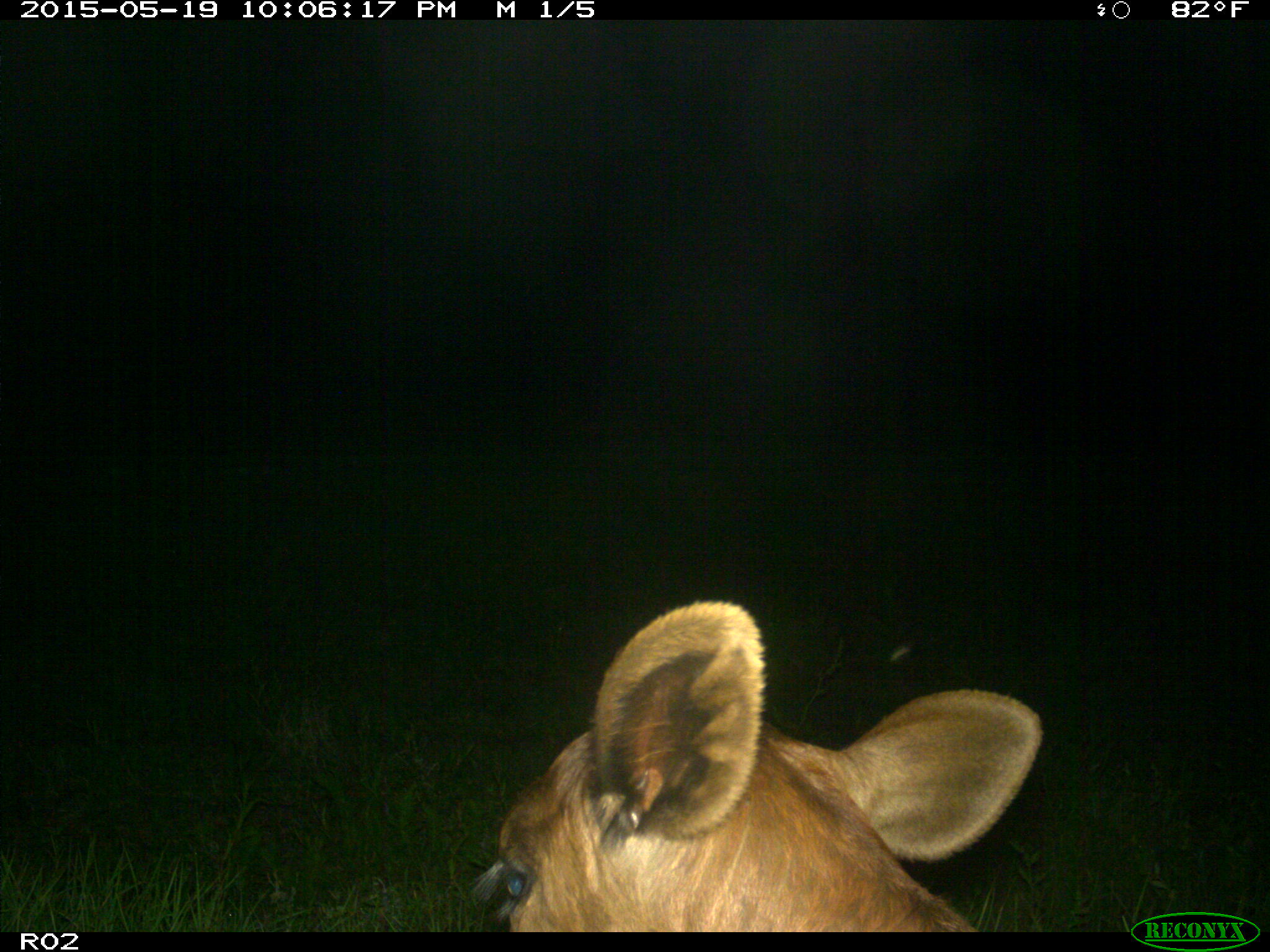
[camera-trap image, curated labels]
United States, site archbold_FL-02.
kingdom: Animalia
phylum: Chordata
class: Mammalia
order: Artiodactyla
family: Bovidae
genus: Bos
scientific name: Bos taurus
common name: domestic cow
Bos taurus (domestic cow).